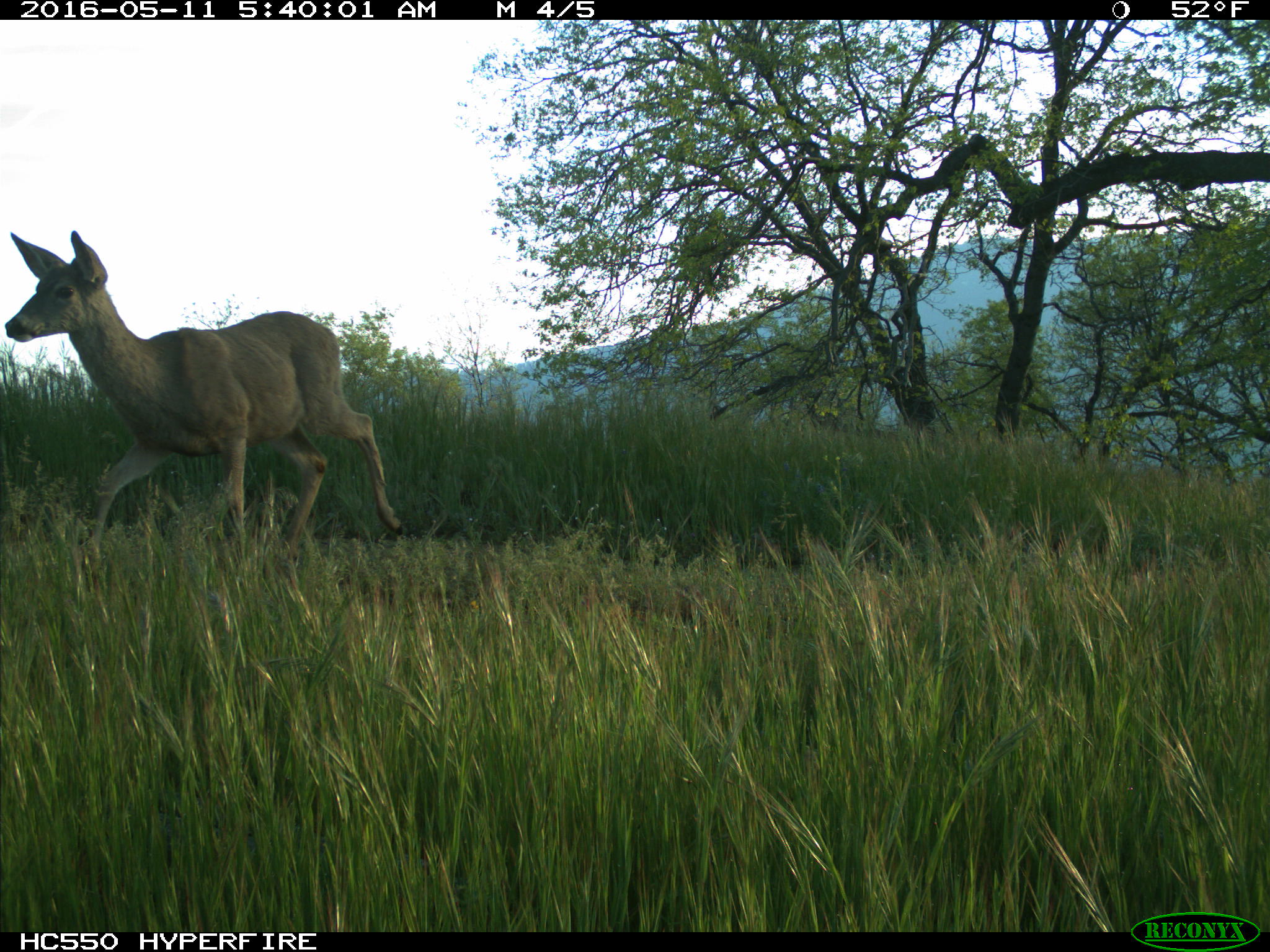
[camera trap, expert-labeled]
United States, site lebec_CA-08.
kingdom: Animalia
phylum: Chordata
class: Mammalia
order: Artiodactyla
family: Cervidae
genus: Odocoileus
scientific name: Odocoileus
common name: deer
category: unidentified deer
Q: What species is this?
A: Unidentified deer (deer) (Odocoileus).